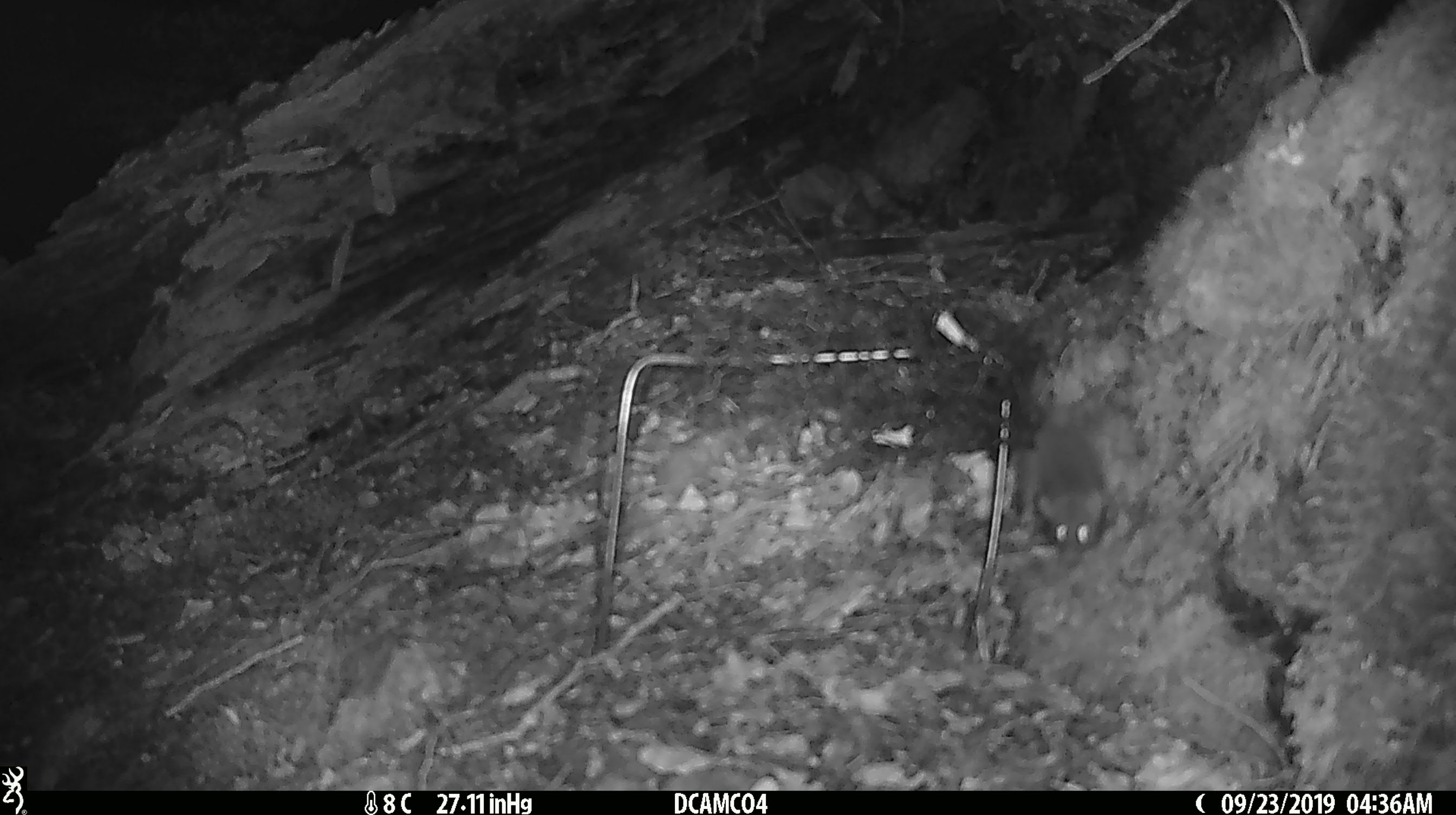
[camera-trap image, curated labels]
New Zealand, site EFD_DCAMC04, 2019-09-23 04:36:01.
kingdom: Animalia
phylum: Chordata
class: Mammalia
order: Rodentia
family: Muridae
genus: Mus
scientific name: Mus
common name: mouse